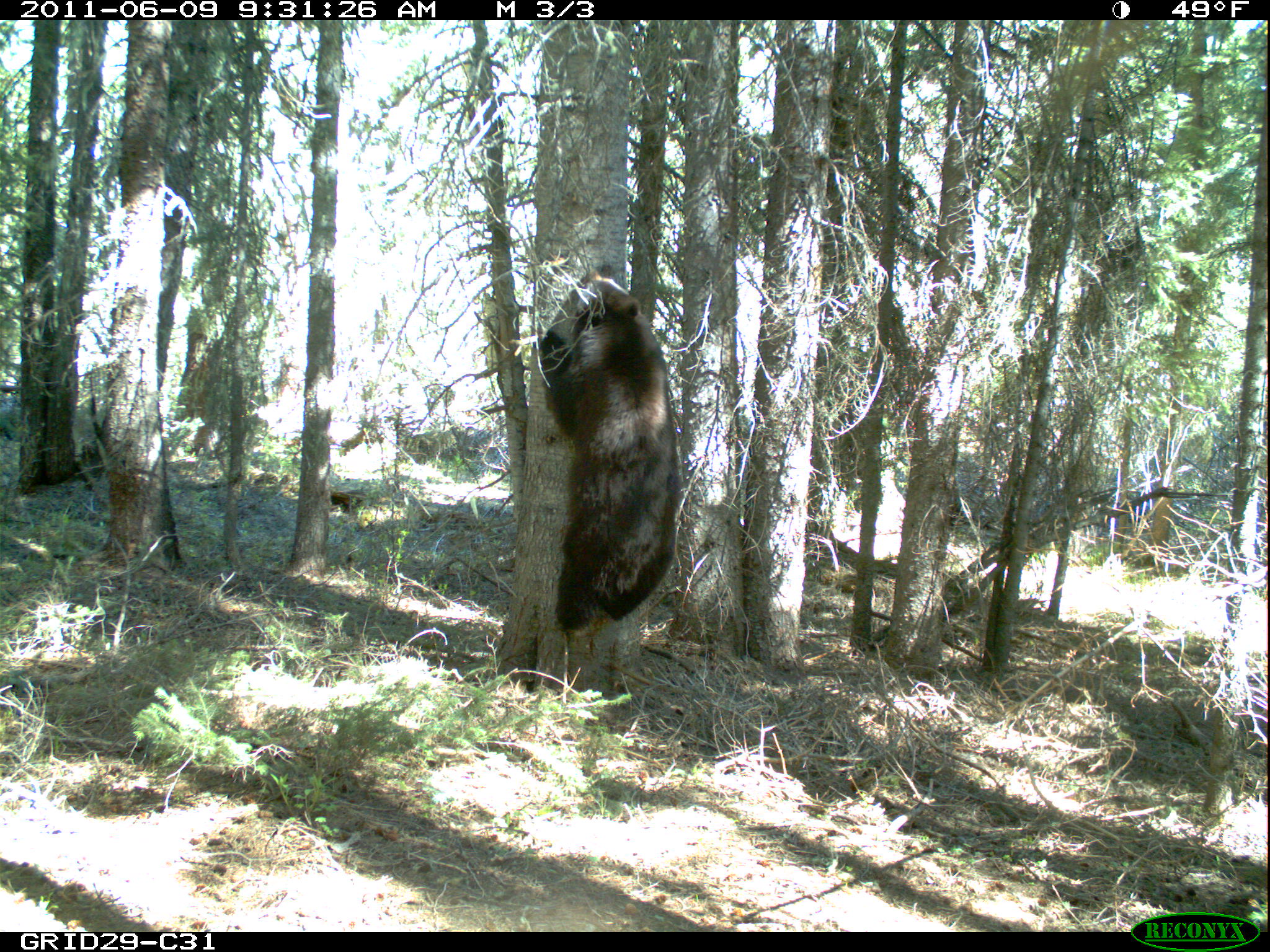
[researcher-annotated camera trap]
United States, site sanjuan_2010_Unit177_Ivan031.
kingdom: Animalia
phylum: Chordata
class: Mammalia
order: Carnivora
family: Ursidae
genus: Ursus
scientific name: Ursus americanus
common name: american black bear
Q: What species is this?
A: Ursus americanus (american black bear).